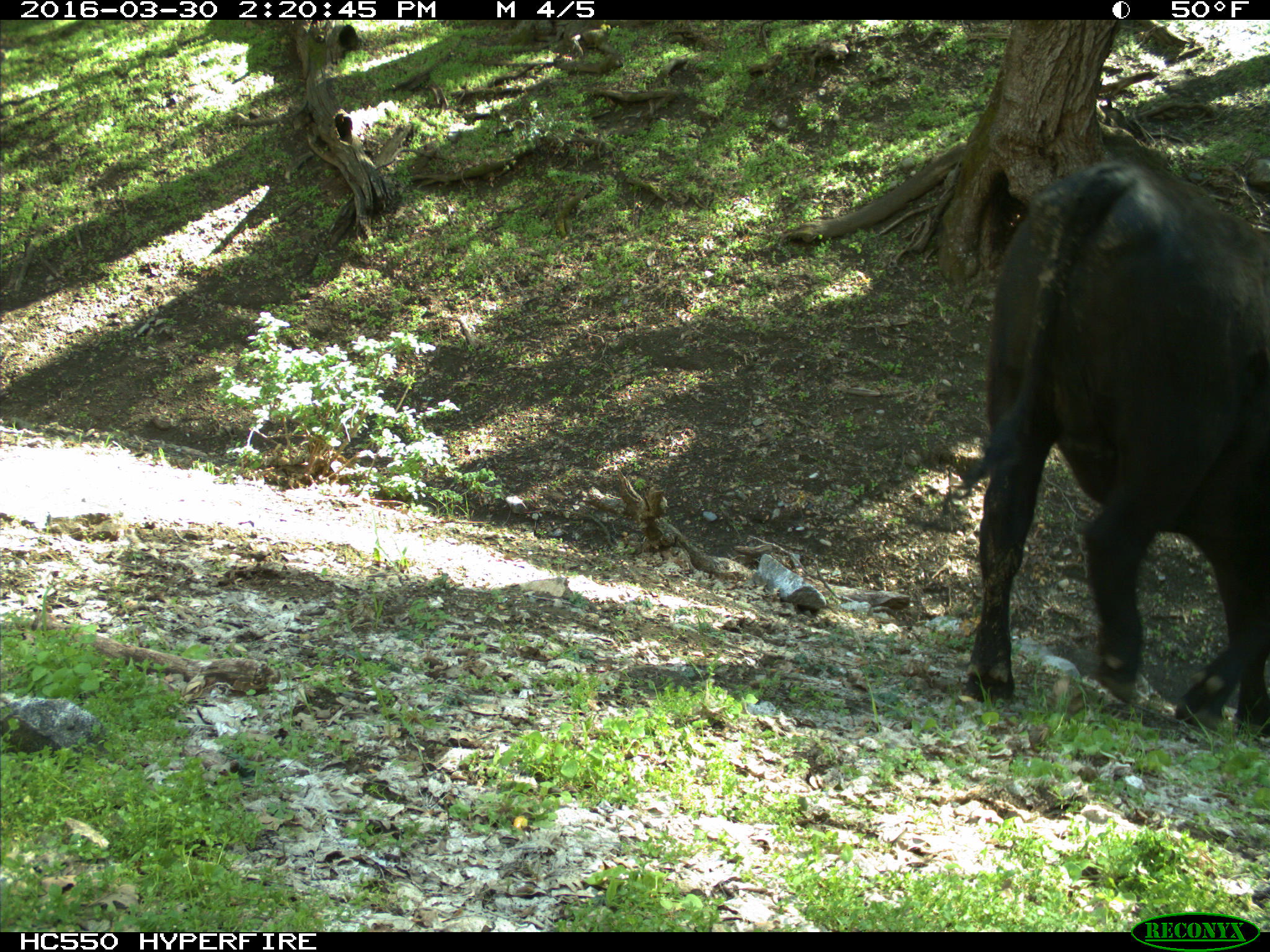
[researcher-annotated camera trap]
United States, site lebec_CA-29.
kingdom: Animalia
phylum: Chordata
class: Mammalia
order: Artiodactyla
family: Bovidae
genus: Bos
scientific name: Bos taurus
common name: domestic cow